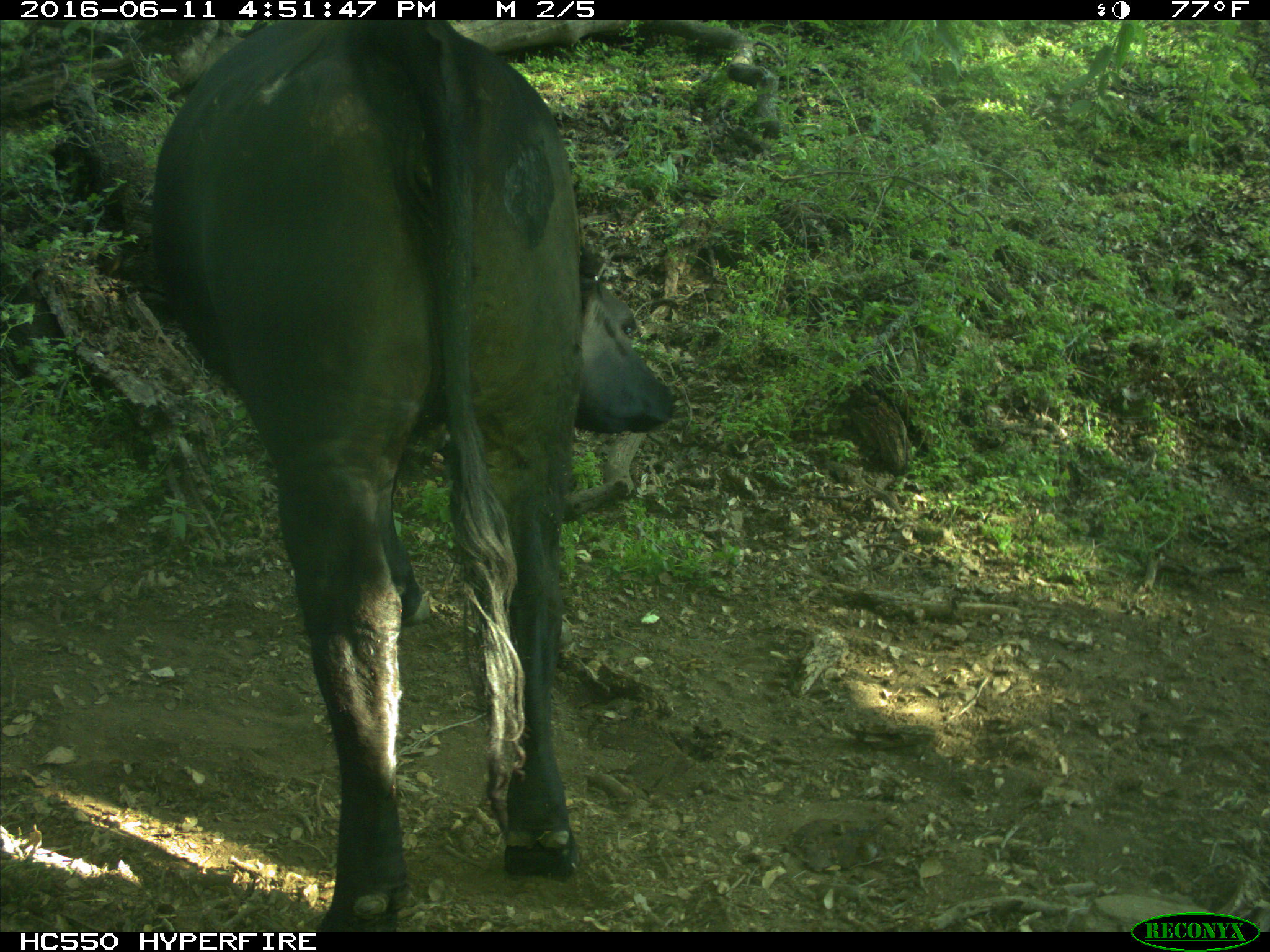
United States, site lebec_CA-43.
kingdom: Animalia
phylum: Chordata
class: Mammalia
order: Artiodactyla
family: Bovidae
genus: Bos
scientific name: Bos taurus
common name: domestic cow